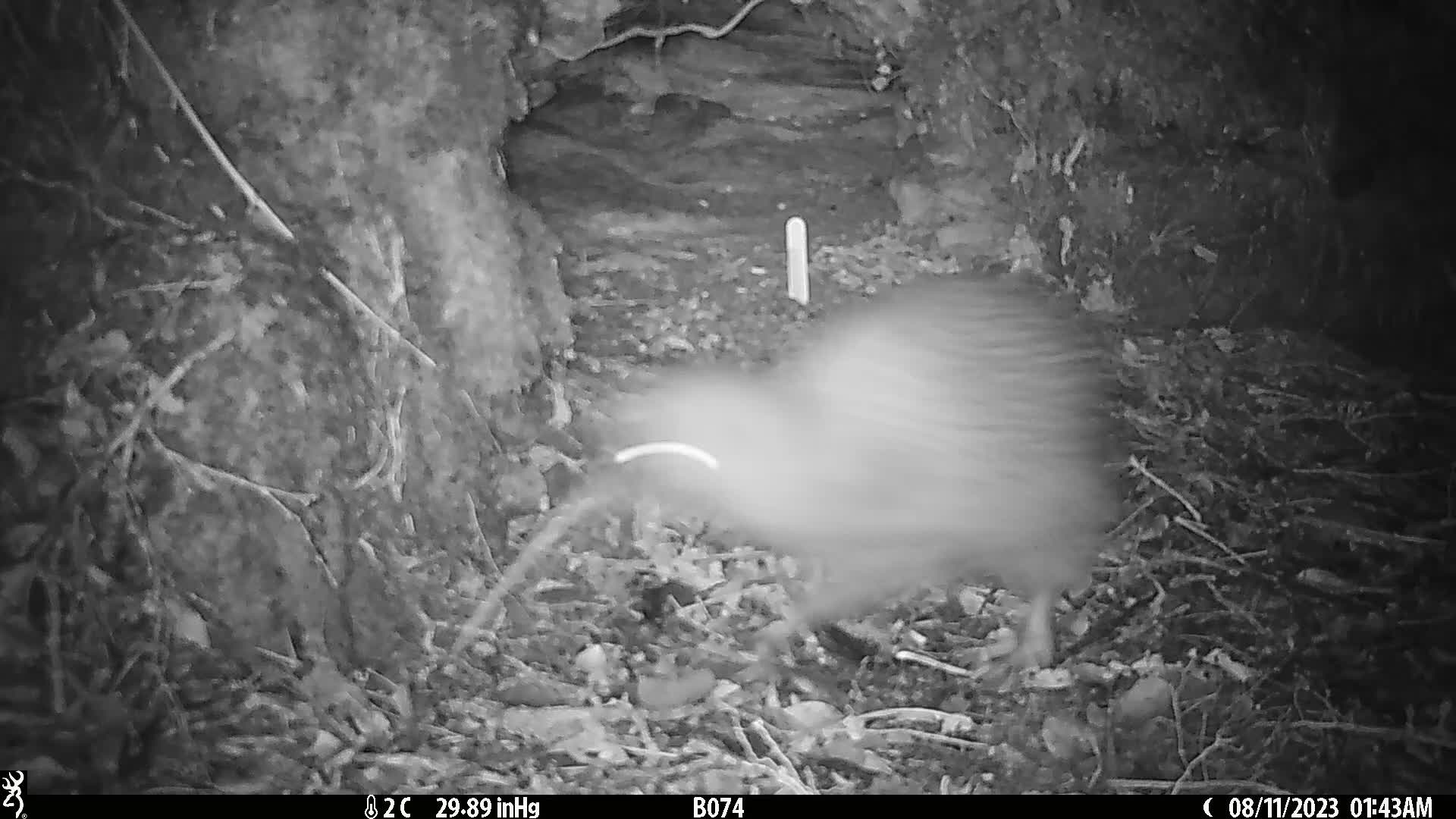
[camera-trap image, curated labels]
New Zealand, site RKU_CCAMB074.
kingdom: Animalia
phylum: Chordata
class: Aves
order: Apterygiformes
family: Apterygidae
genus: Apteryx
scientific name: Apteryx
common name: kiwi